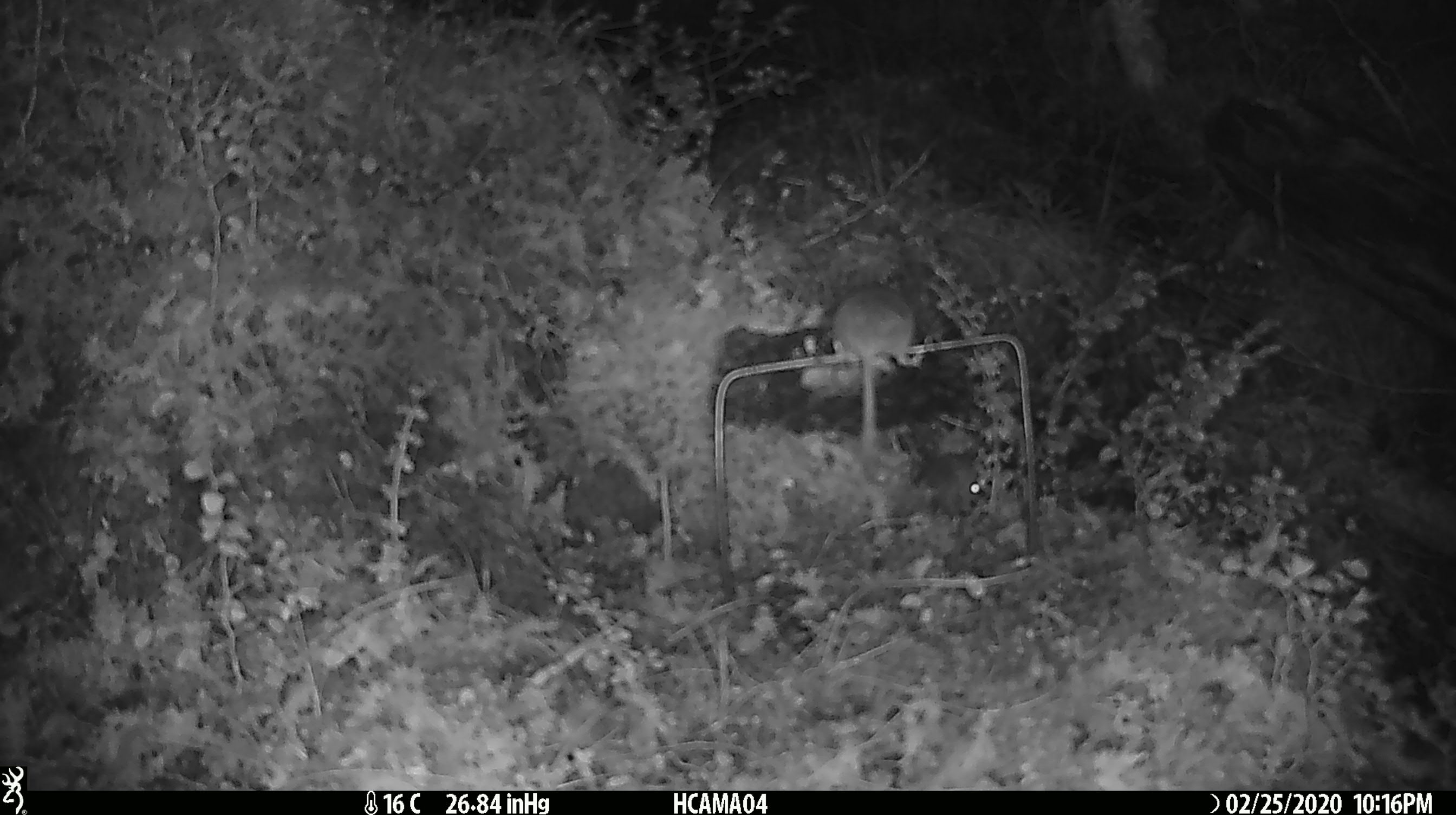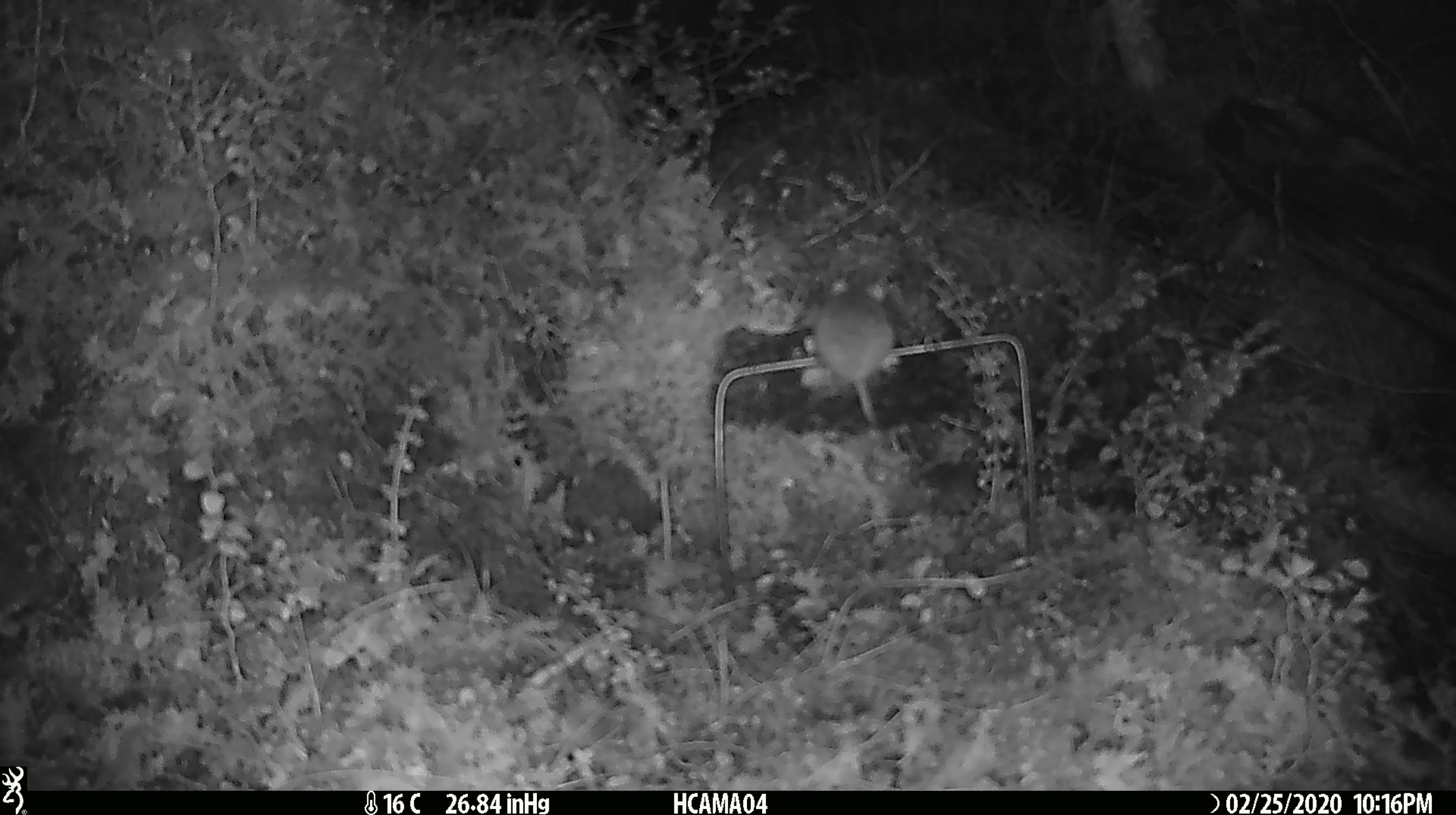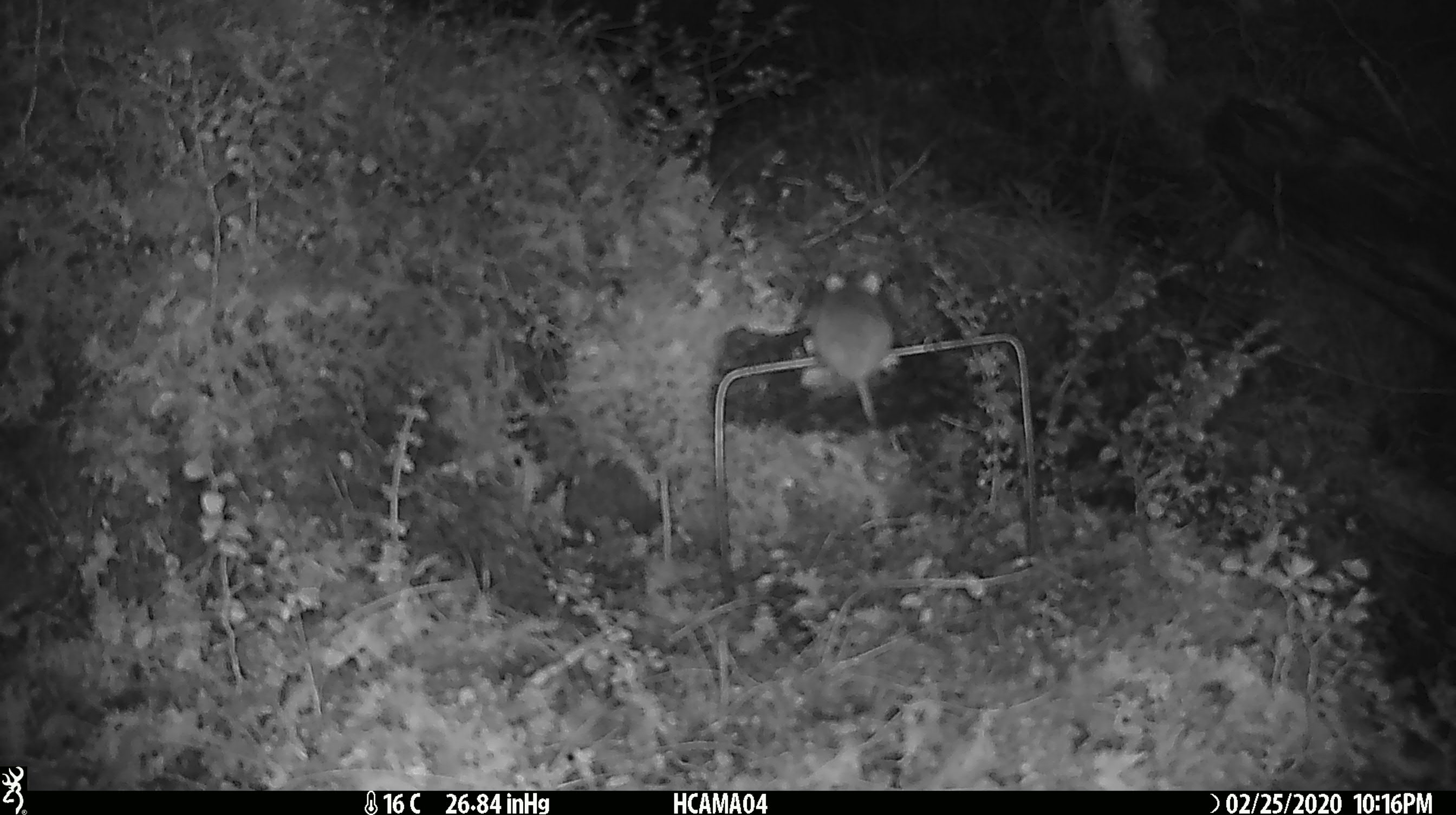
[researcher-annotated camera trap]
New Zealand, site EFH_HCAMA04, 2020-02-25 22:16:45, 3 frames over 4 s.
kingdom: Animalia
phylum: Chordata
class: Mammalia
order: Rodentia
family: Muridae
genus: Mus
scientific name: Mus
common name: mouse